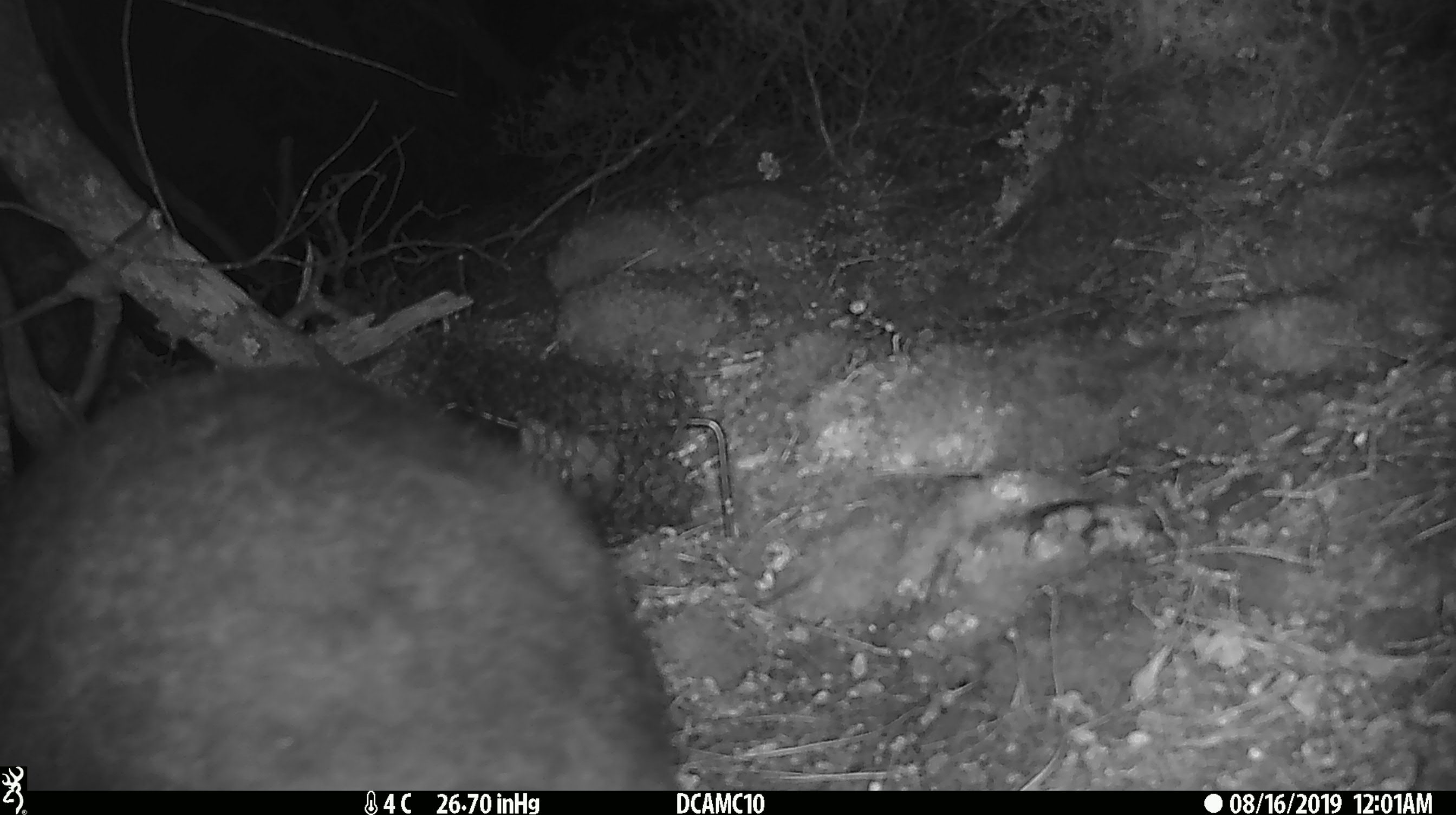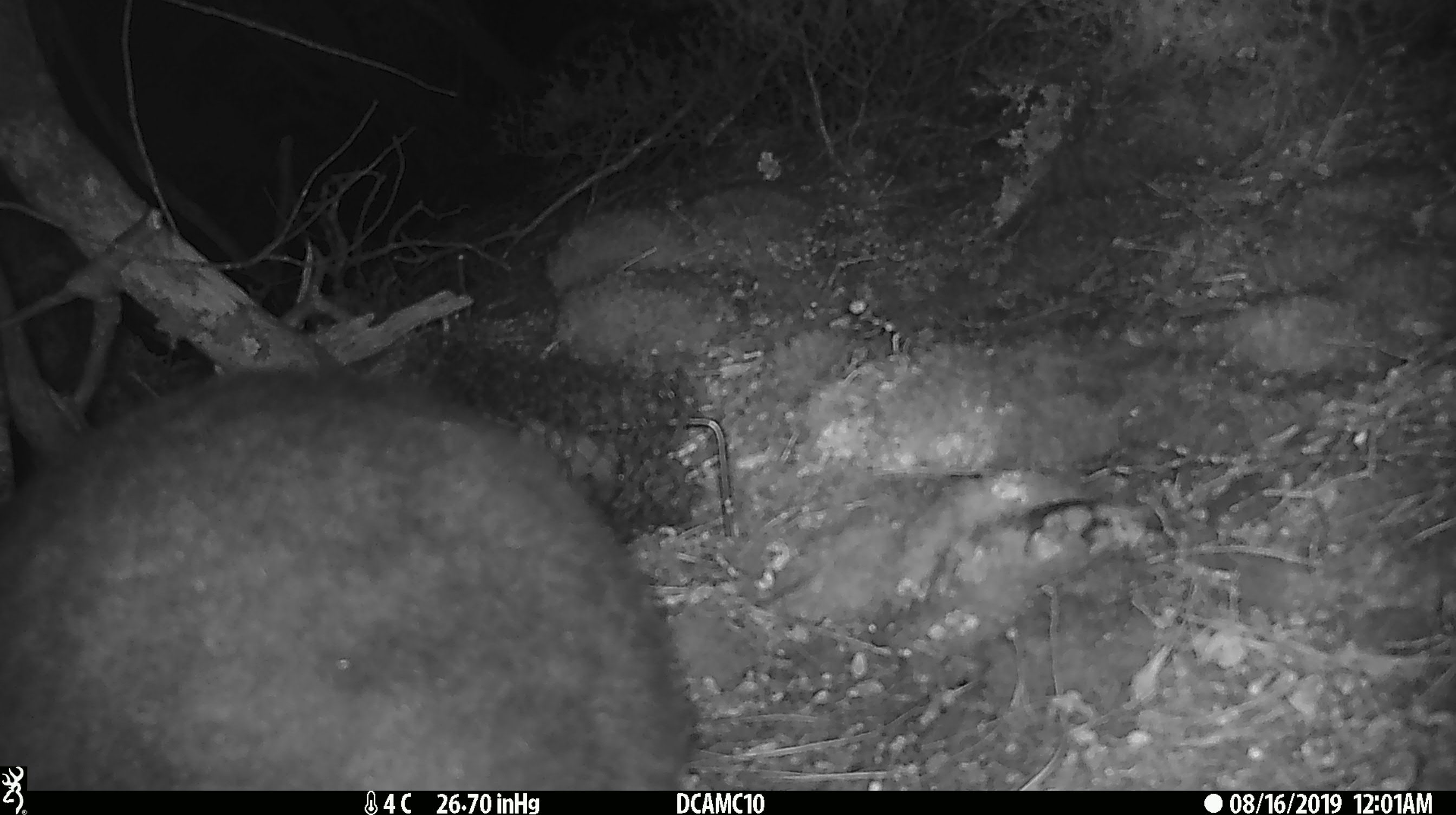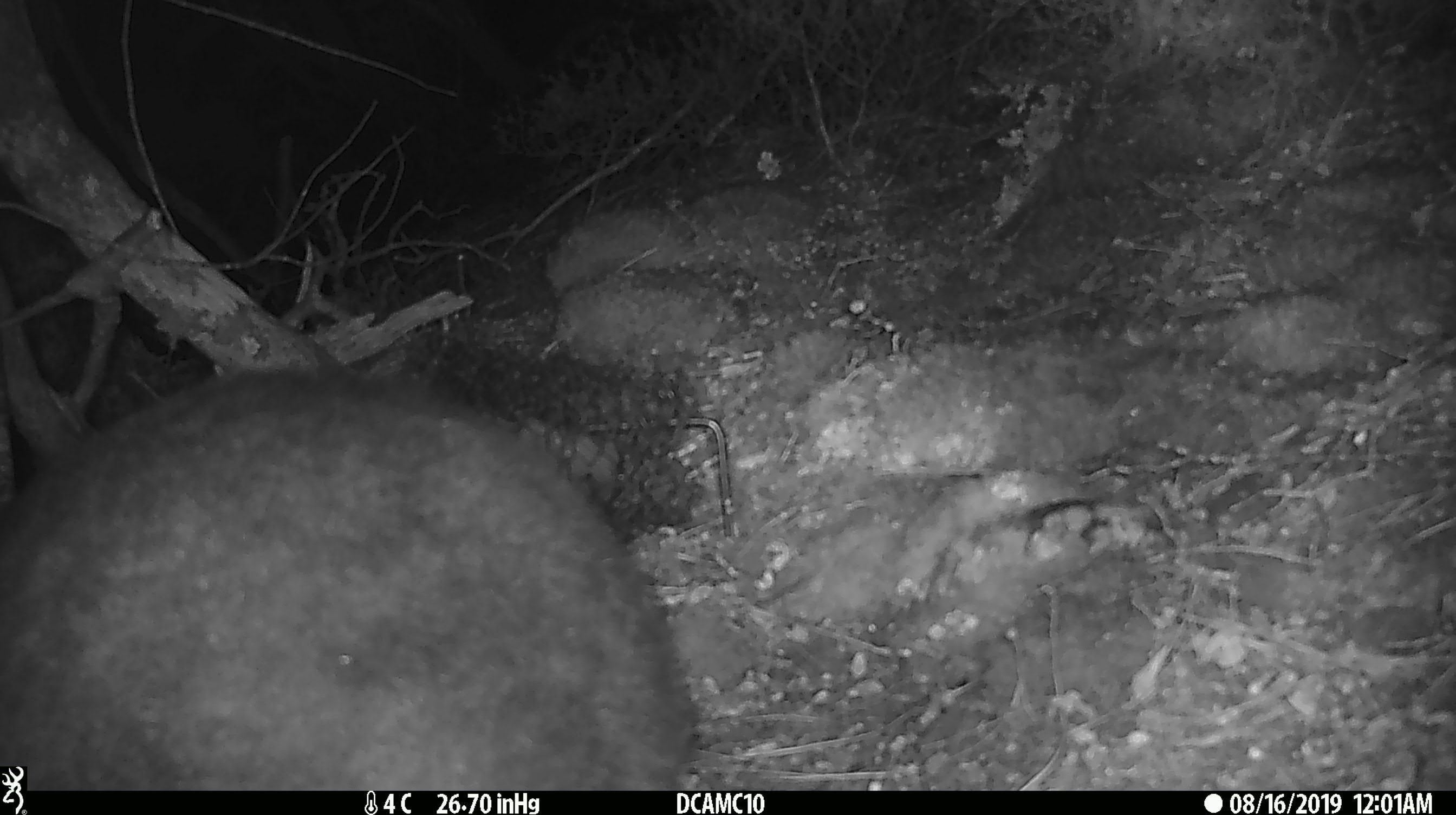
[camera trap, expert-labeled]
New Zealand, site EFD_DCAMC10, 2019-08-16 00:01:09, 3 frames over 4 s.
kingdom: Animalia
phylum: Chordata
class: Mammalia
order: Diprotodontia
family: Phalangeridae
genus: Trichosurus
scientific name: Trichosurus vulpecula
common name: common brushtail possum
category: possum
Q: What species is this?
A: Possum (common brushtail possum) (Trichosurus vulpecula).